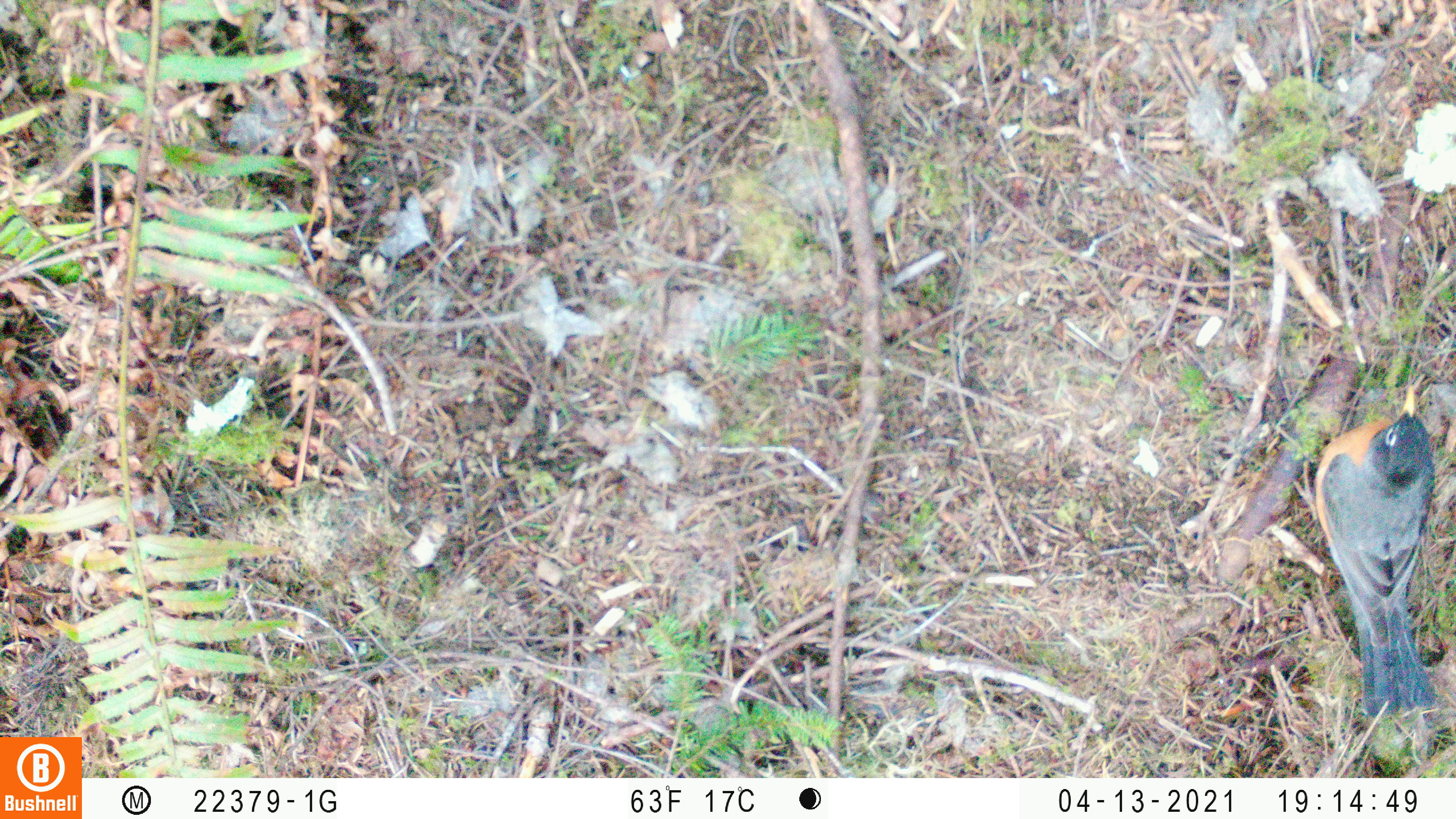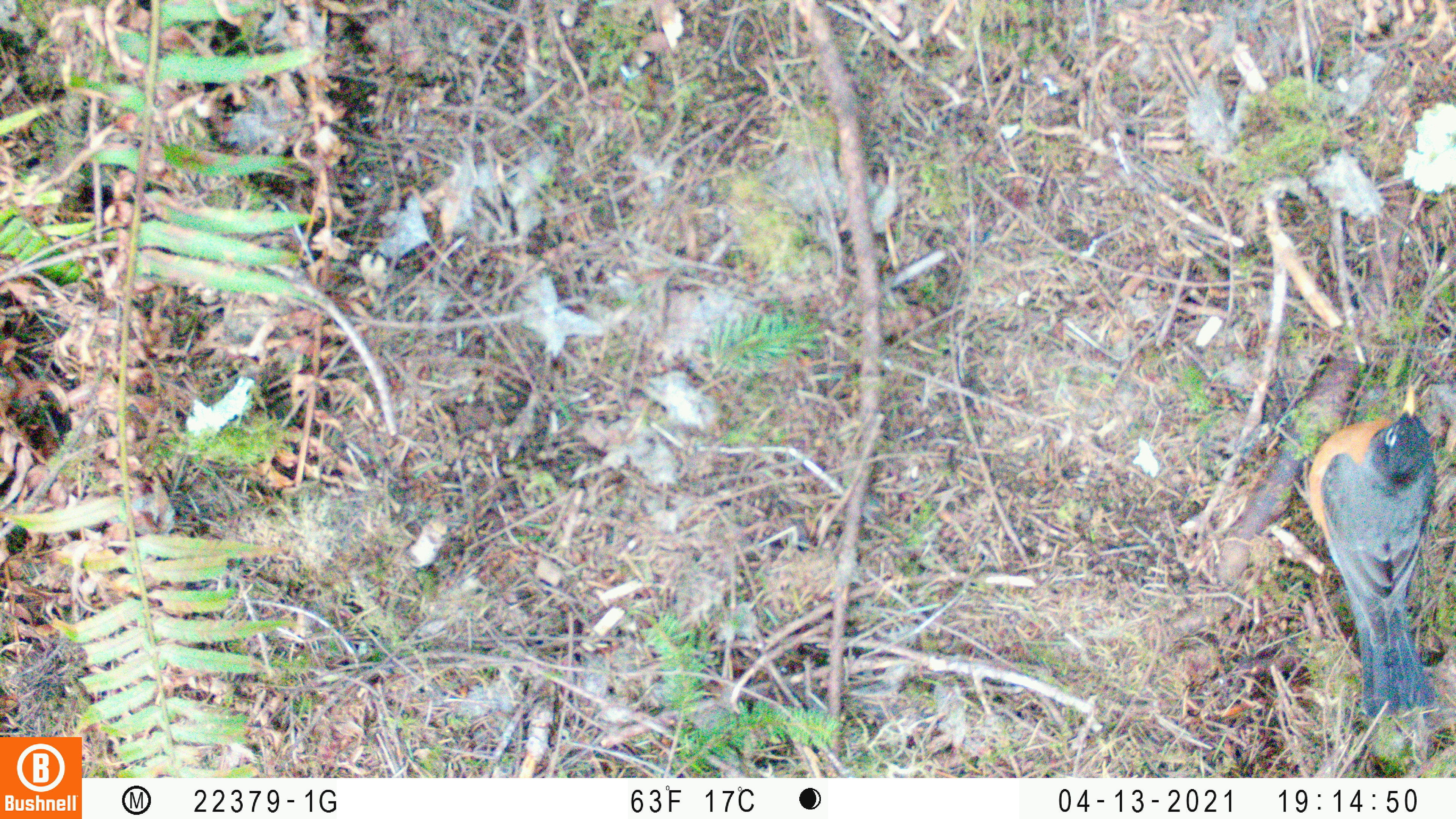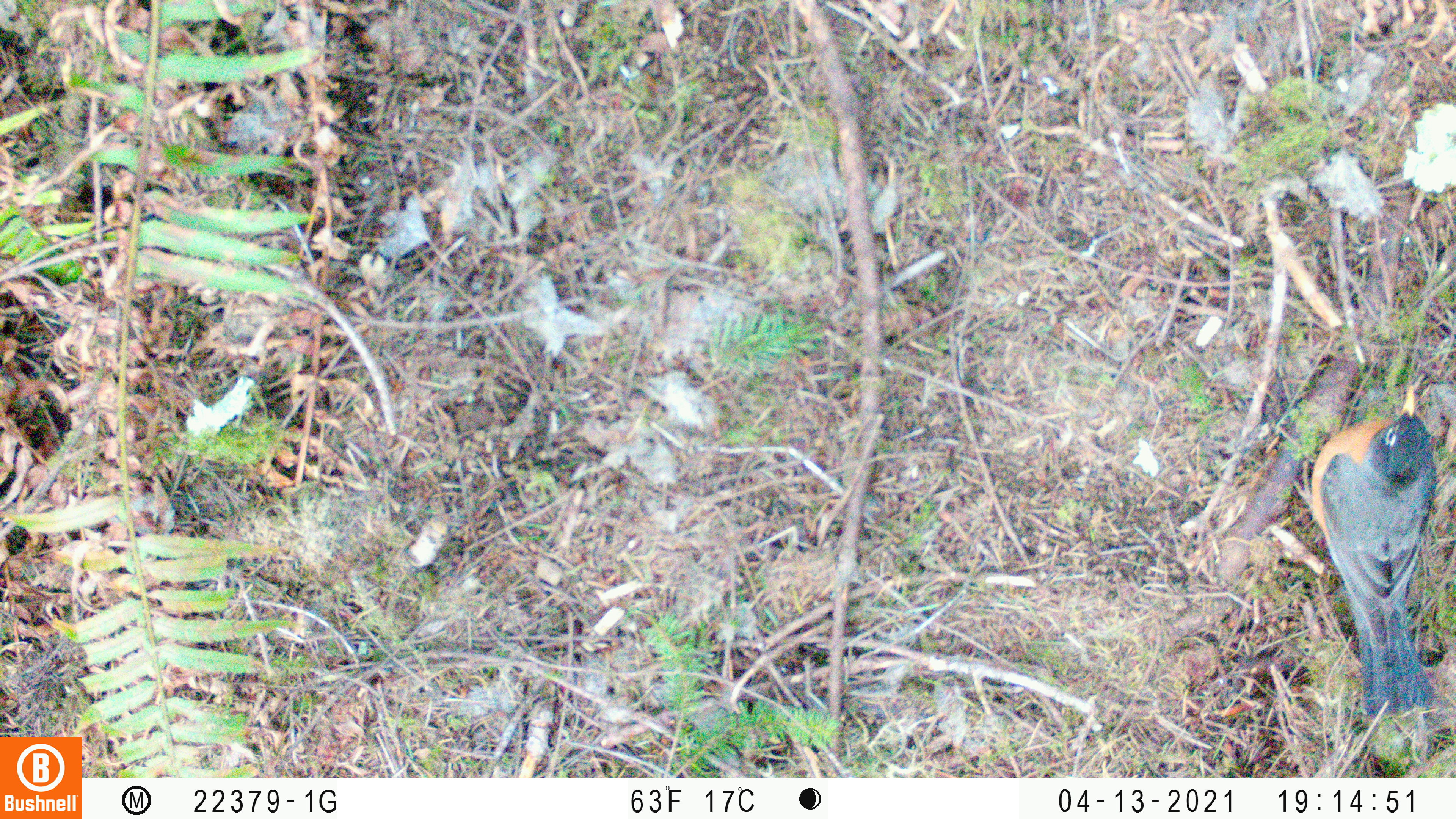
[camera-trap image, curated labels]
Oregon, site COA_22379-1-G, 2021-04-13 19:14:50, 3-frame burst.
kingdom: Animalia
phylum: Chordata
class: Aves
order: Passeriformes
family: Turdidae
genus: Turdus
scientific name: Turdus migratorius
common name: american robin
American robin (Turdus migratorius).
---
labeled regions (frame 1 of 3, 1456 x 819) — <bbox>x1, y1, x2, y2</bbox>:
american robin: <bbox>1283, 368, 1453, 727</bbox>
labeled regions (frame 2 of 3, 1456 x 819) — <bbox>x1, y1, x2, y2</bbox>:
american robin: <bbox>1258, 348, 1455, 729</bbox>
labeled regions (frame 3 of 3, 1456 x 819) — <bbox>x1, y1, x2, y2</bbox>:
american robin: <bbox>1281, 359, 1453, 729</bbox>